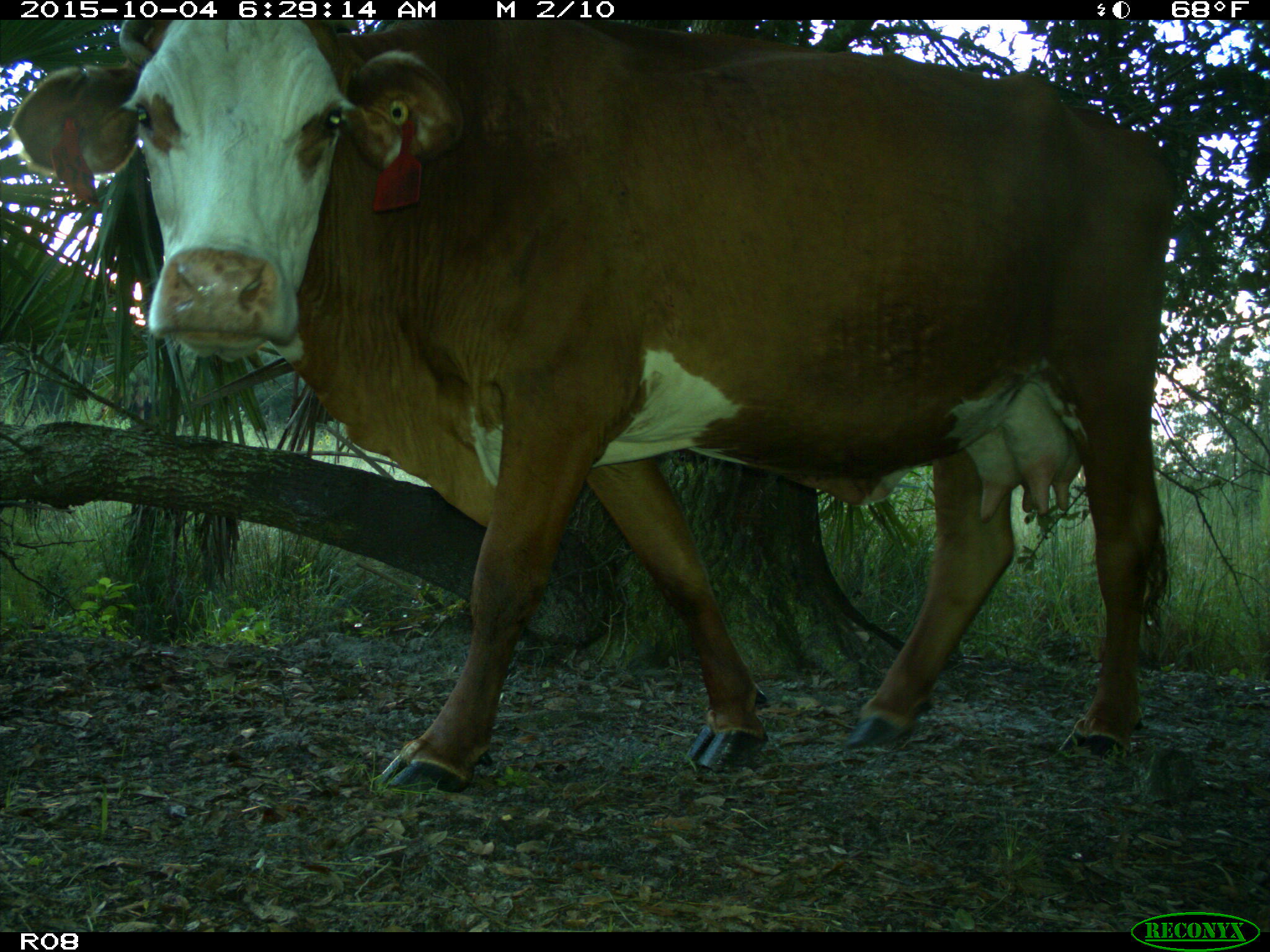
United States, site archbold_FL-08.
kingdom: Animalia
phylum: Chordata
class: Mammalia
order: Artiodactyla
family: Bovidae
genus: Bos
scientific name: Bos taurus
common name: domestic cow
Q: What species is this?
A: Bos taurus (domestic cow).